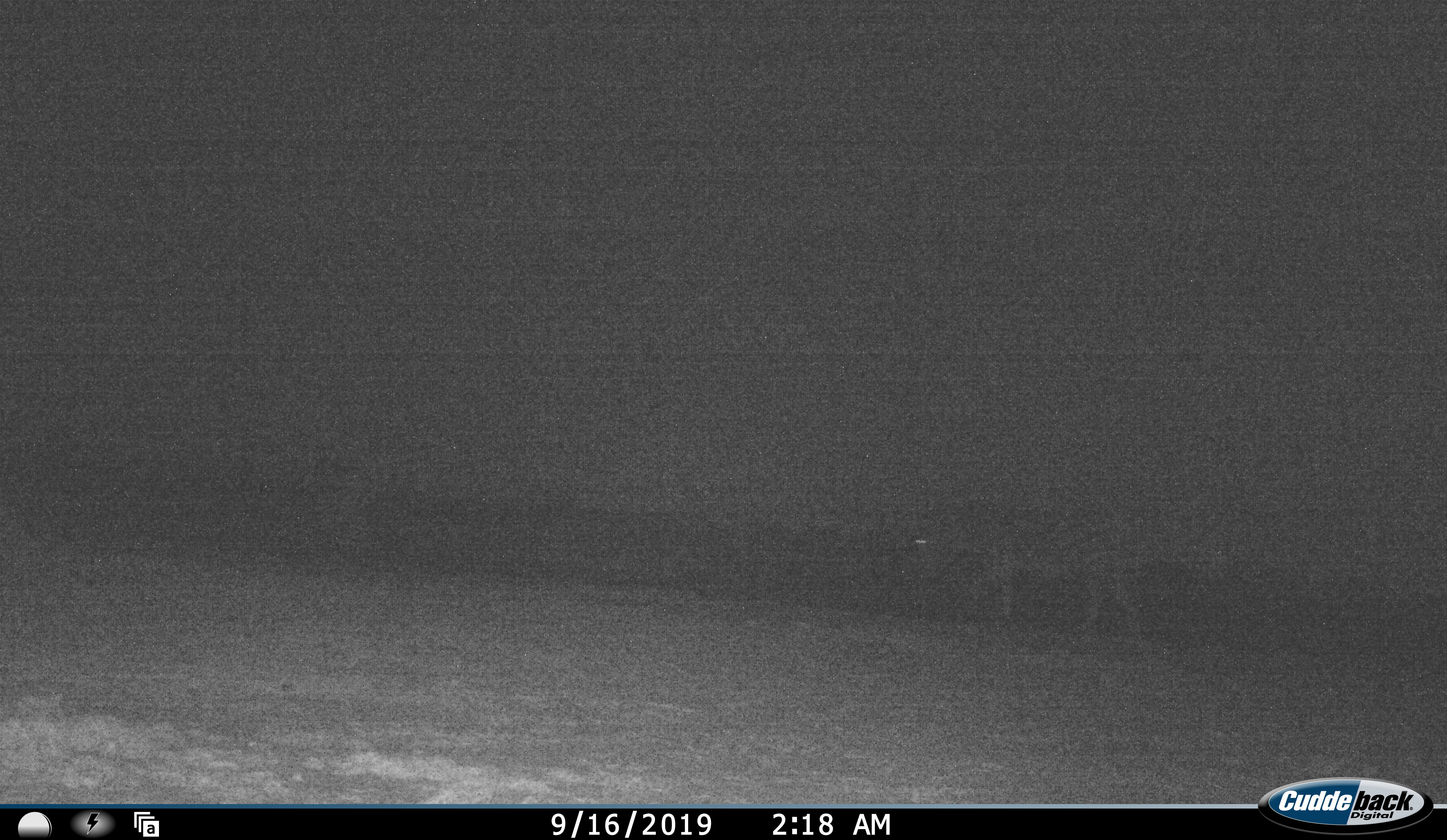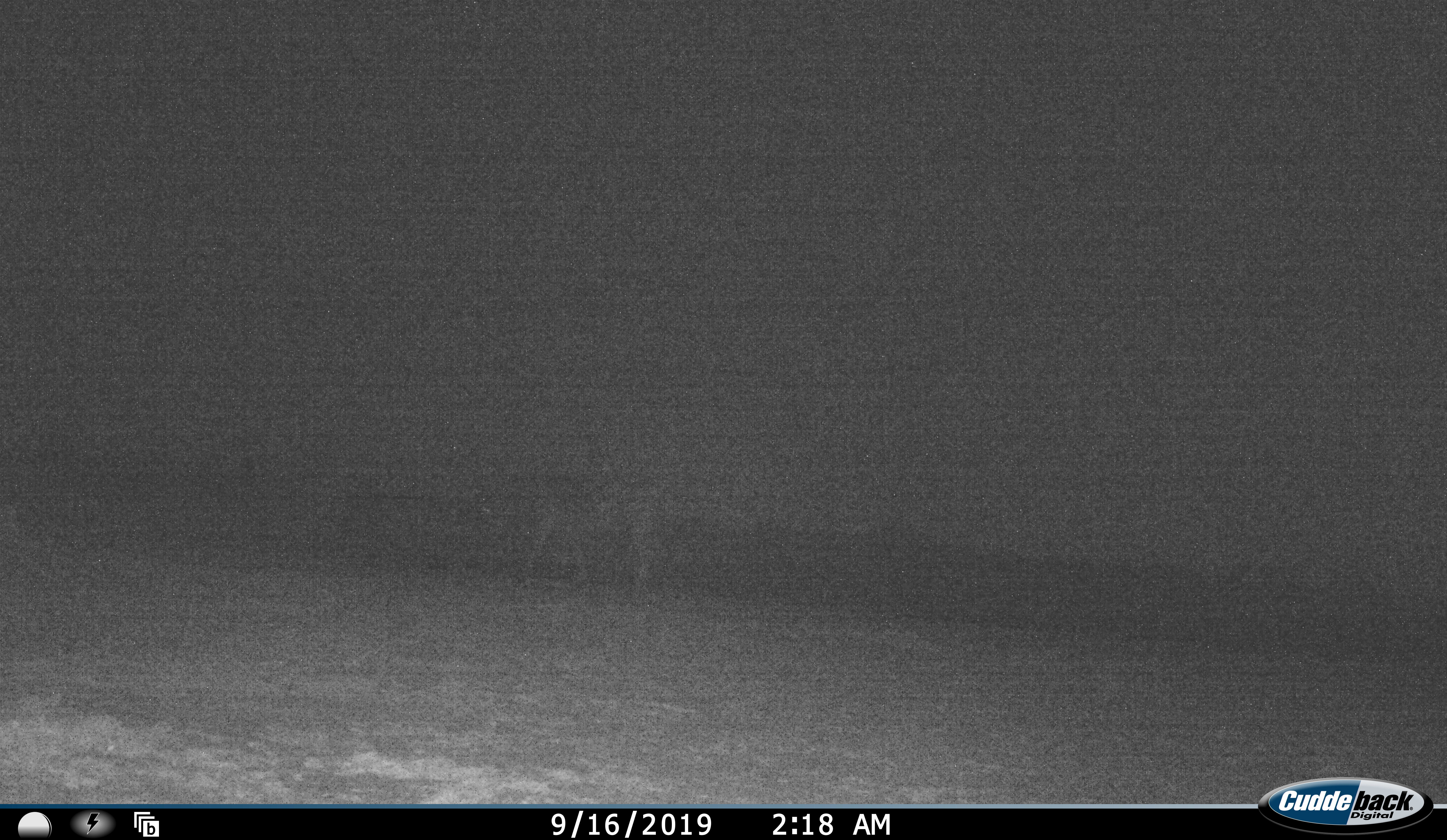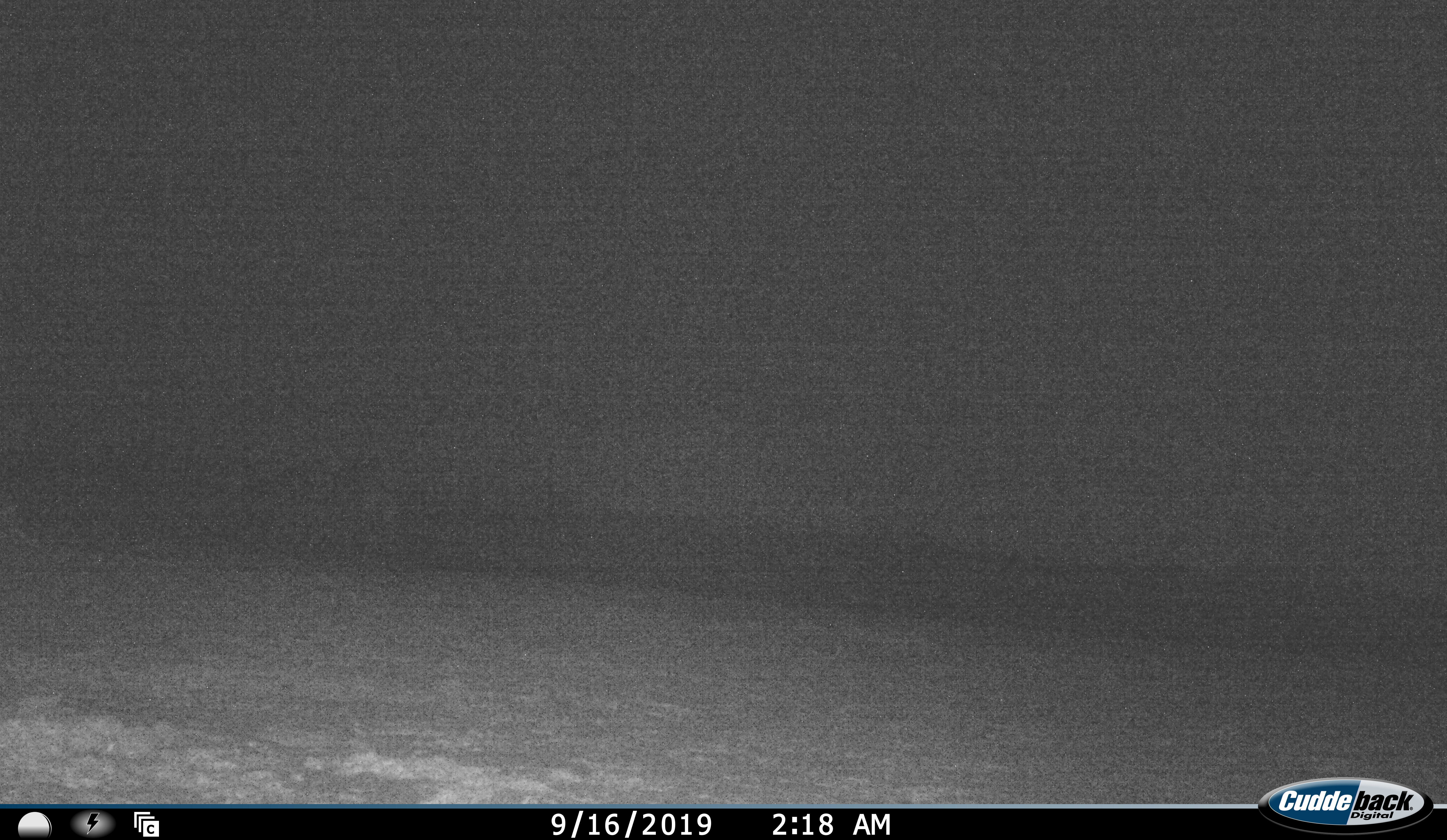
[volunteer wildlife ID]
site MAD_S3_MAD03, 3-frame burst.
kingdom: Animalia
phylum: Chordata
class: Mammalia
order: Perissodactyla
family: Equidae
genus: Equus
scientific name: Equus quagga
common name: plains zebra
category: zebraplains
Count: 1.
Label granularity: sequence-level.